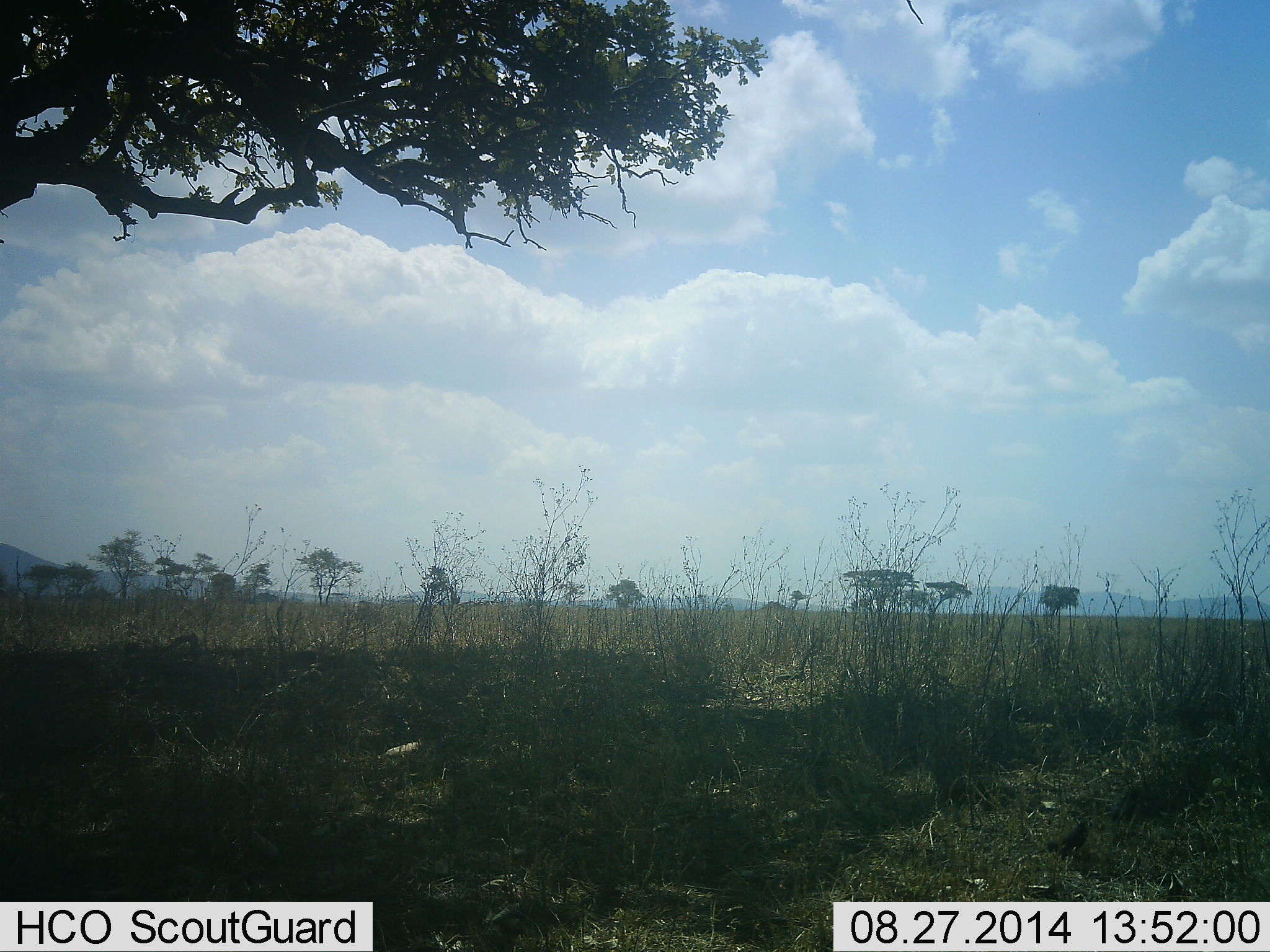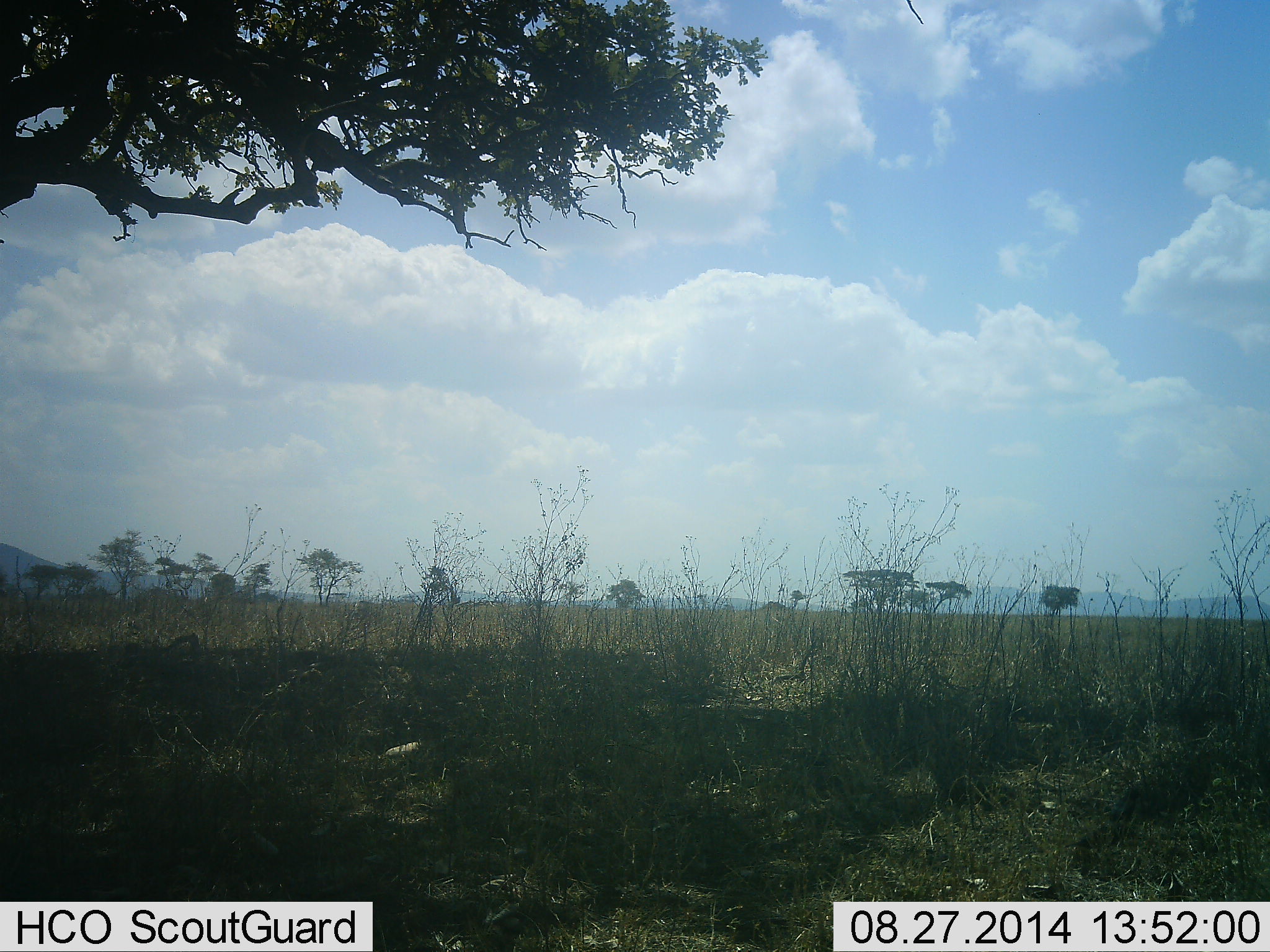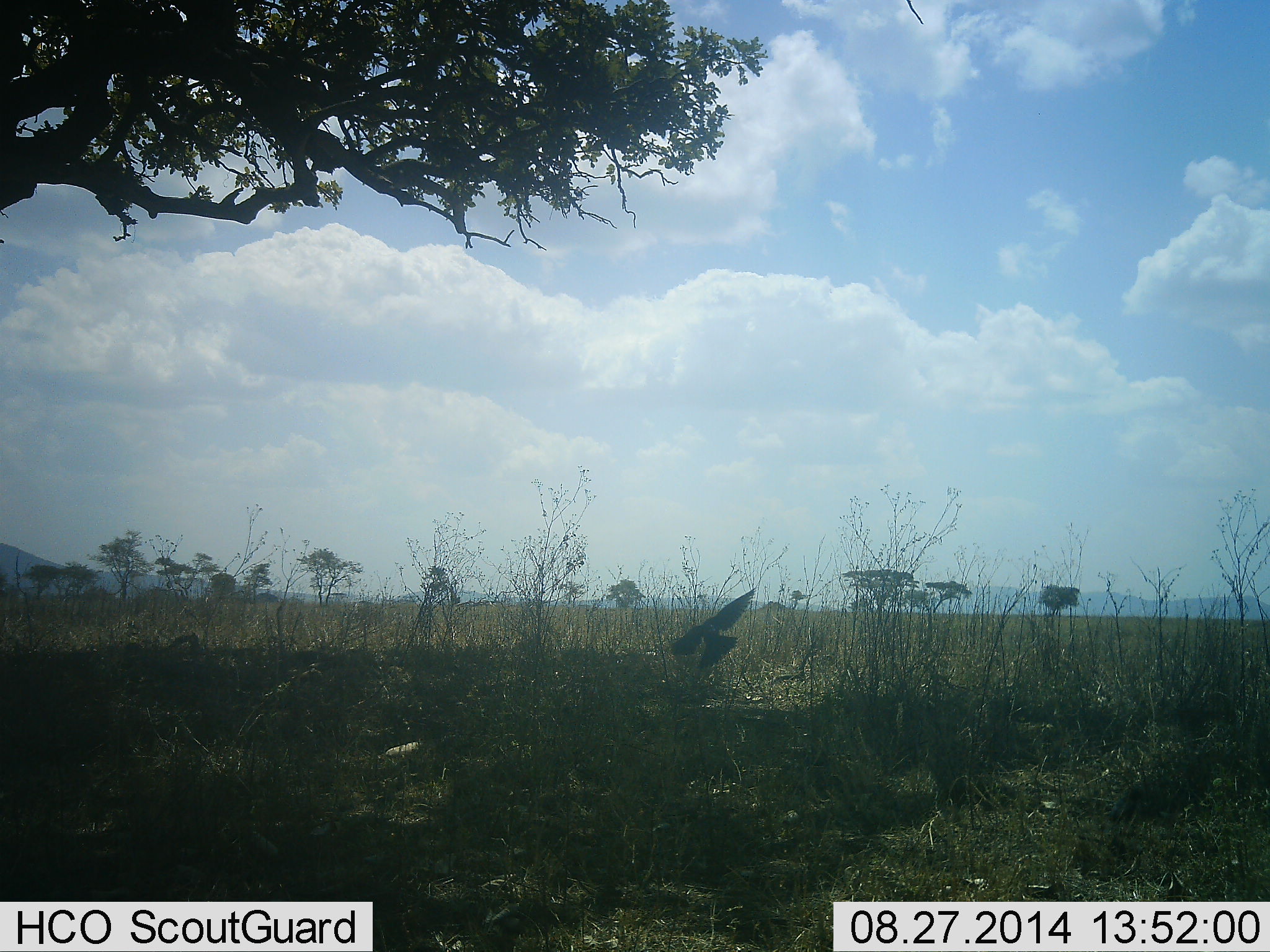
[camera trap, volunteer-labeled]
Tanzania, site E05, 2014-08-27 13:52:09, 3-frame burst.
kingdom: Animalia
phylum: Chordata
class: Aves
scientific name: Aves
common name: bird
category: otherbird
Otherbird (bird) (Aves), count 1. Behavior (volunteer vote fractions): standing 0%, resting 0%, moving 100%, interacting 0%. Young present (vote fraction): 0%. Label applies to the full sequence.